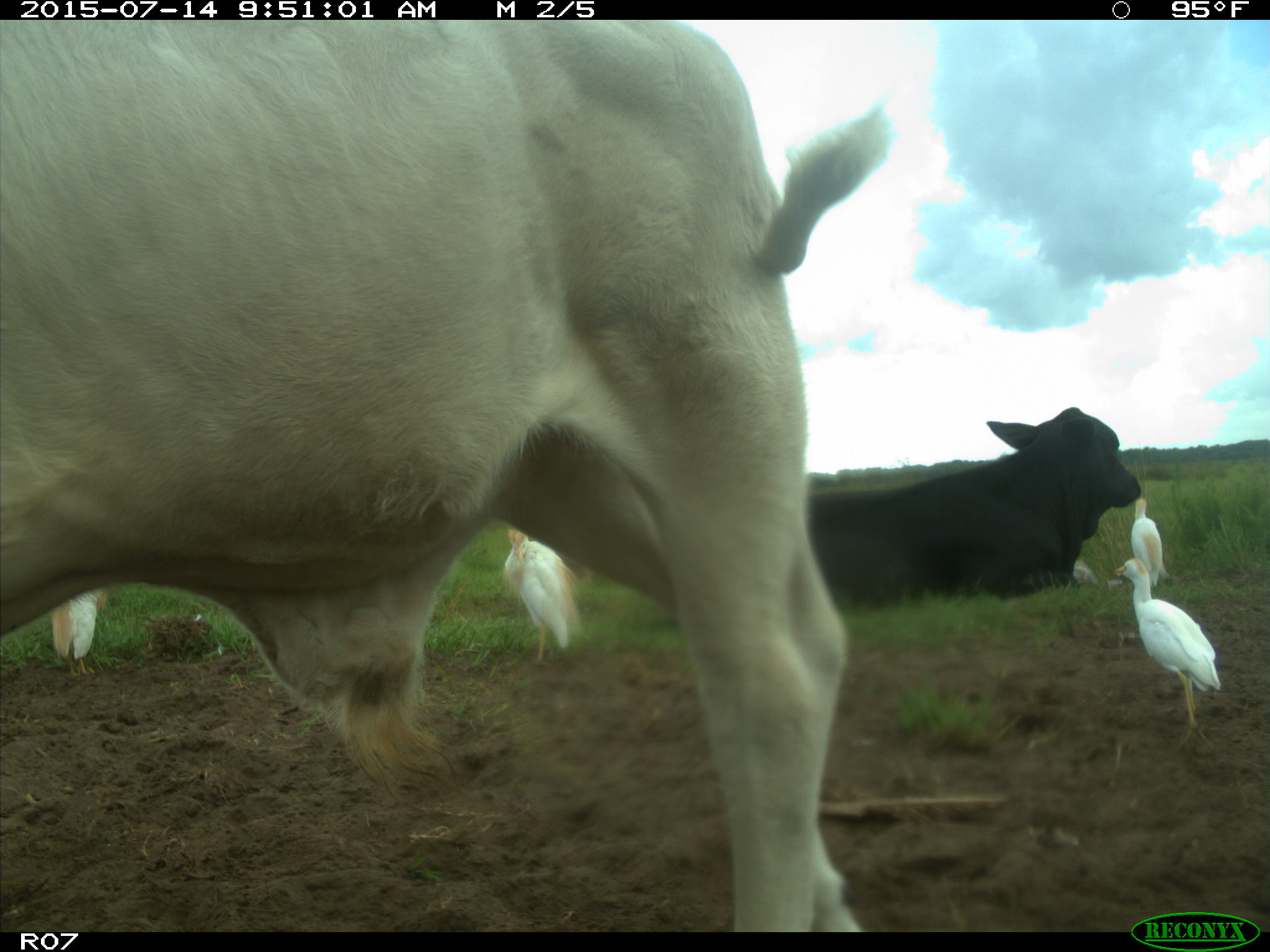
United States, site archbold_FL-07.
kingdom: Animalia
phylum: Chordata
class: Mammalia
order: Artiodactyla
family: Bovidae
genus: Bos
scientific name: Bos taurus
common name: domestic cow